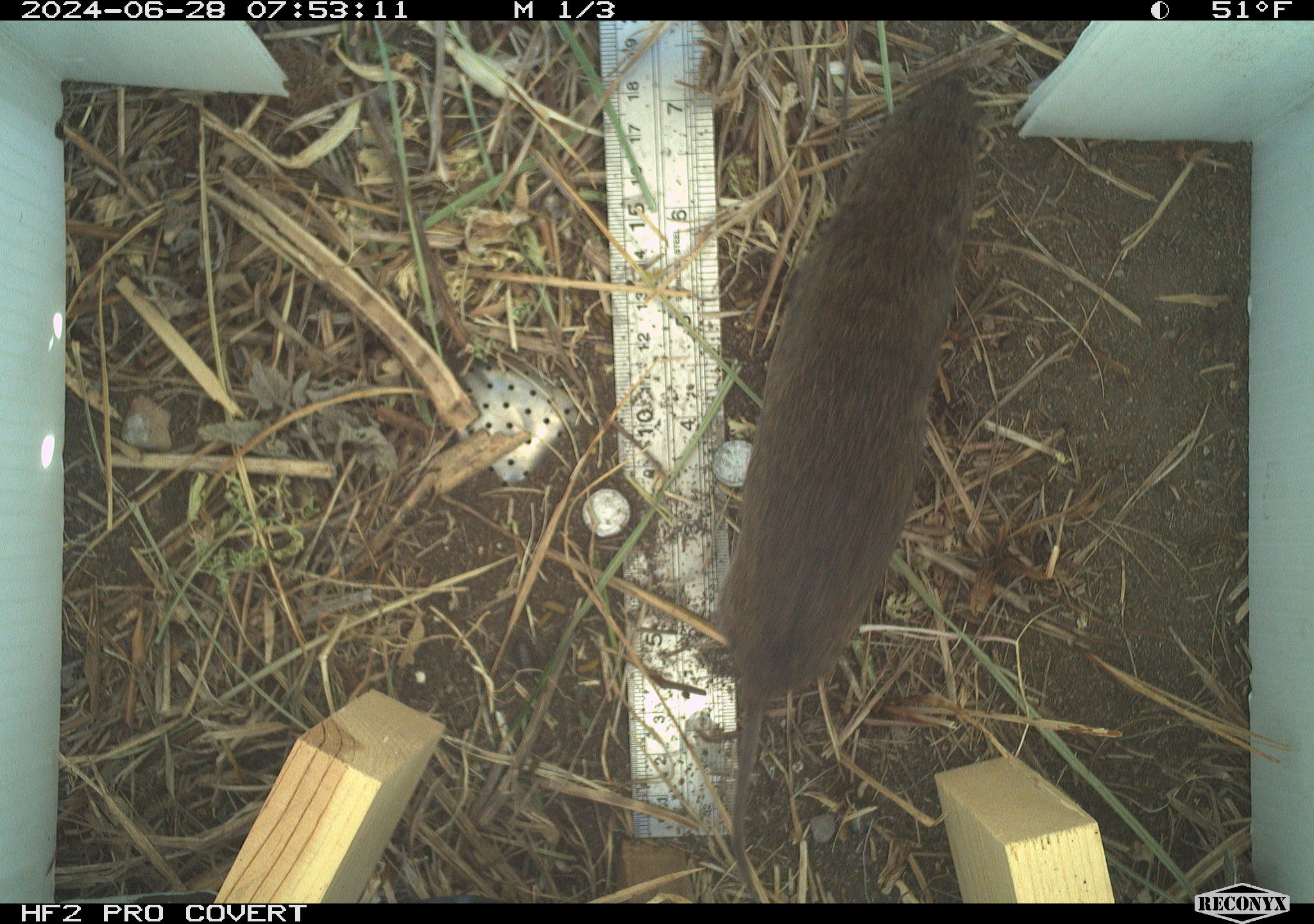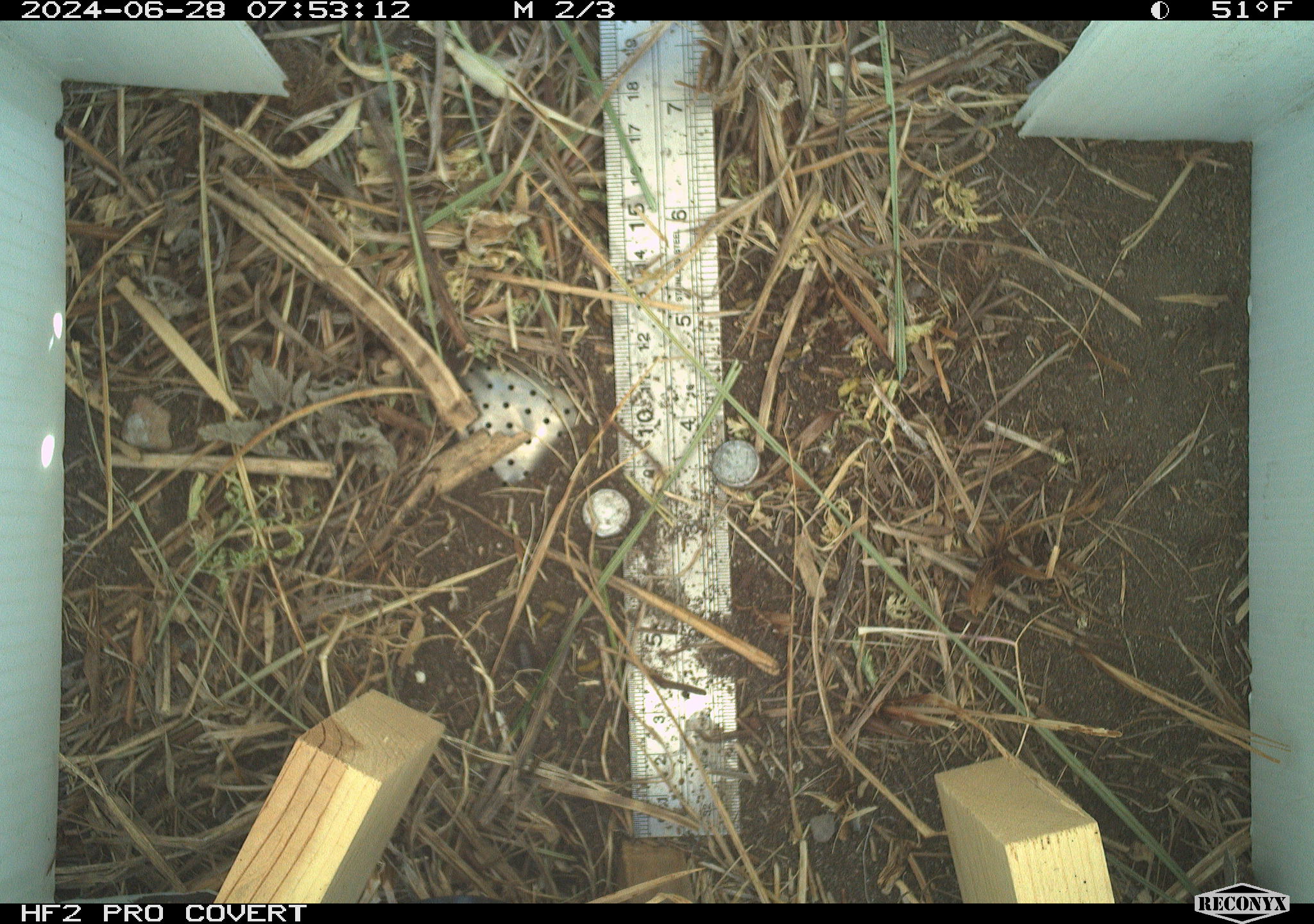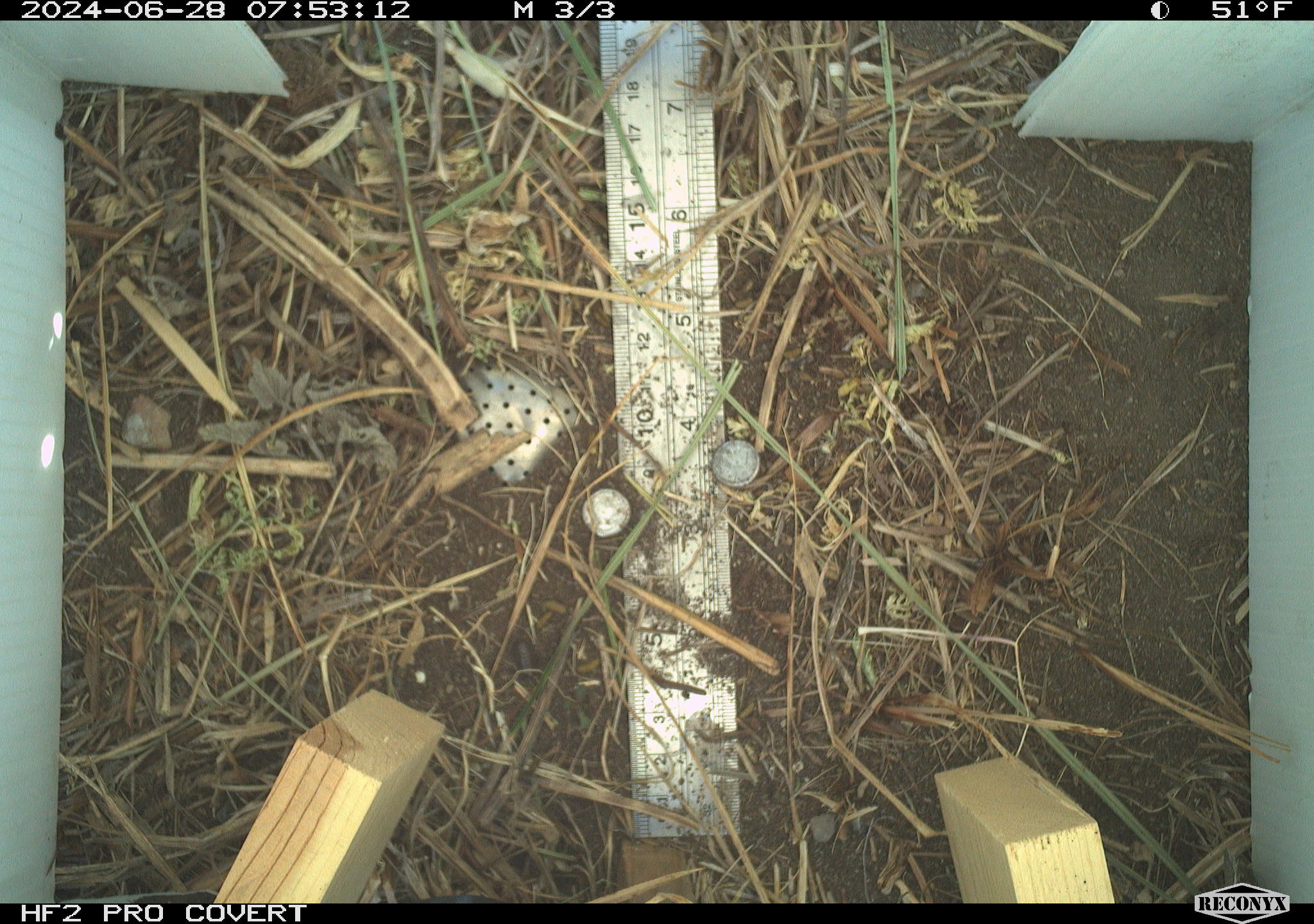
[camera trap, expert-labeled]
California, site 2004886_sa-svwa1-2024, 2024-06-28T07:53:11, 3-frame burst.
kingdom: Animalia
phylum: Chordata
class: Mammalia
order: Rodentia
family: Cricetidae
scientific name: Arvicolinae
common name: voles, lemmings, and muskrats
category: arvicolinae subfamily